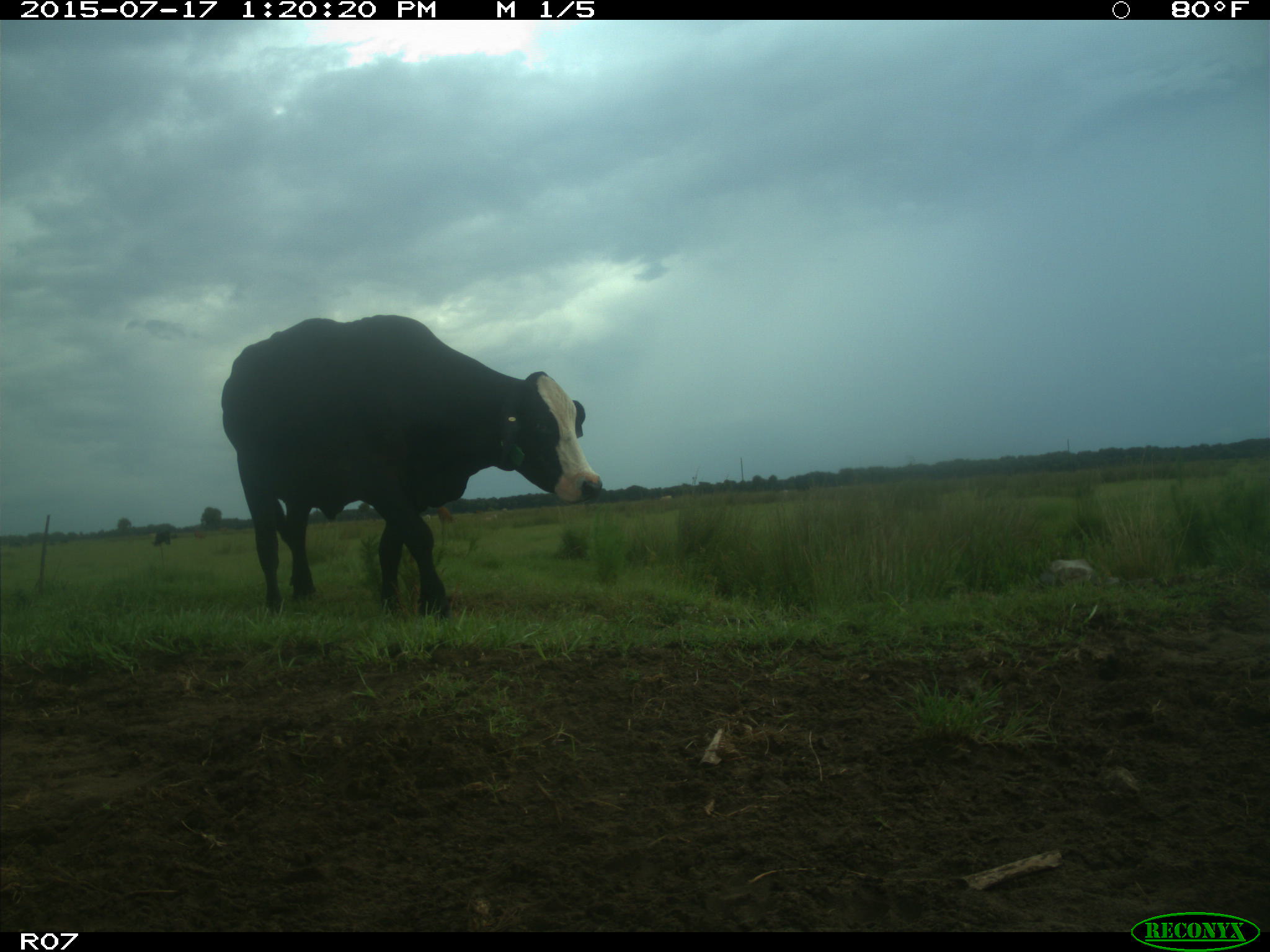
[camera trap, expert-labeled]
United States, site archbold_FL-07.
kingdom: Animalia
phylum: Chordata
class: Mammalia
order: Artiodactyla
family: Bovidae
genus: Bos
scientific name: Bos taurus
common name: domestic cow